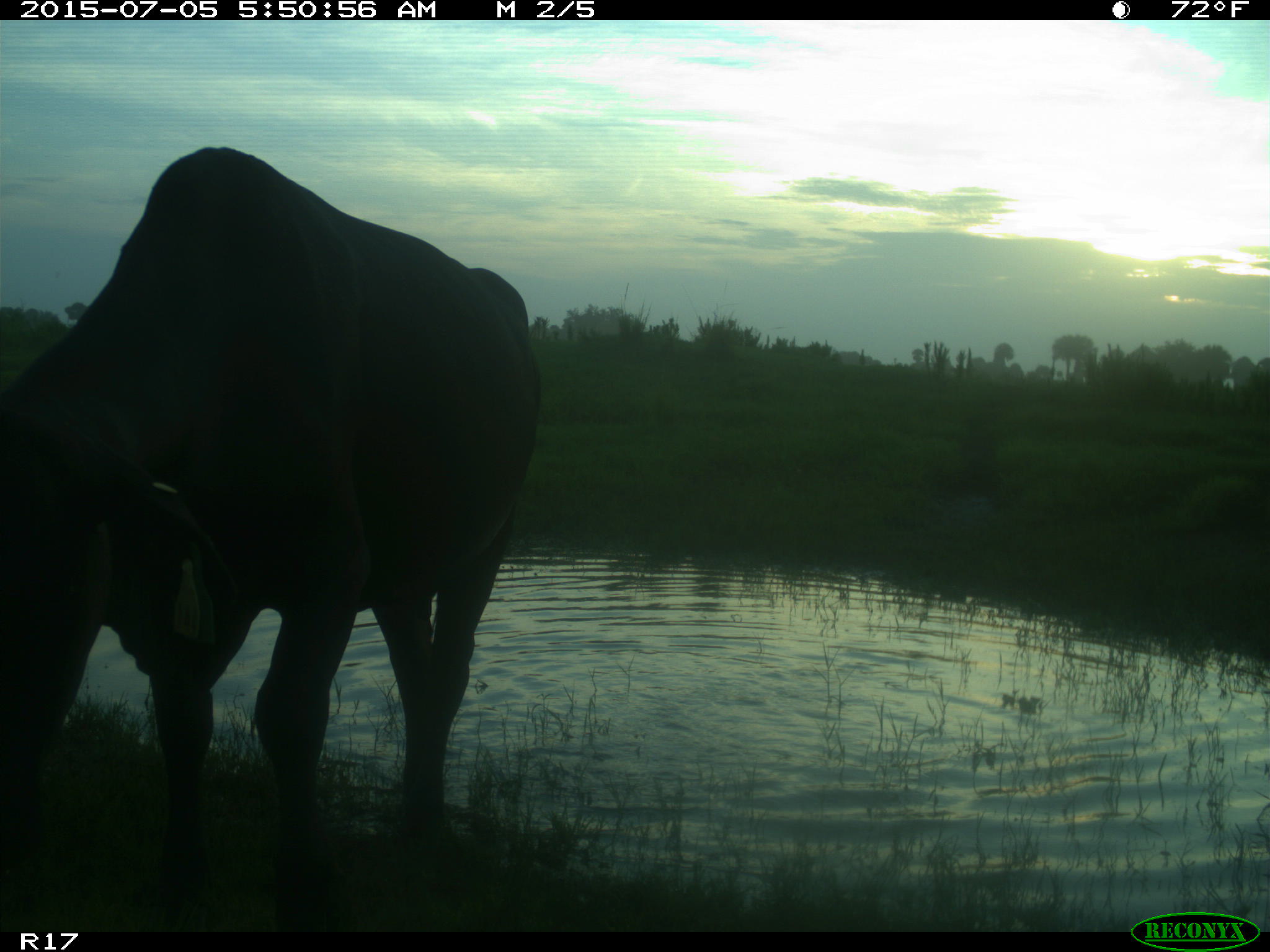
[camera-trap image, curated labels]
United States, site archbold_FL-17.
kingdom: Animalia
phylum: Chordata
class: Mammalia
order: Artiodactyla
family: Bovidae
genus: Bos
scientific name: Bos taurus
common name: domestic cow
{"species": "Bos taurus (domestic cow)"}